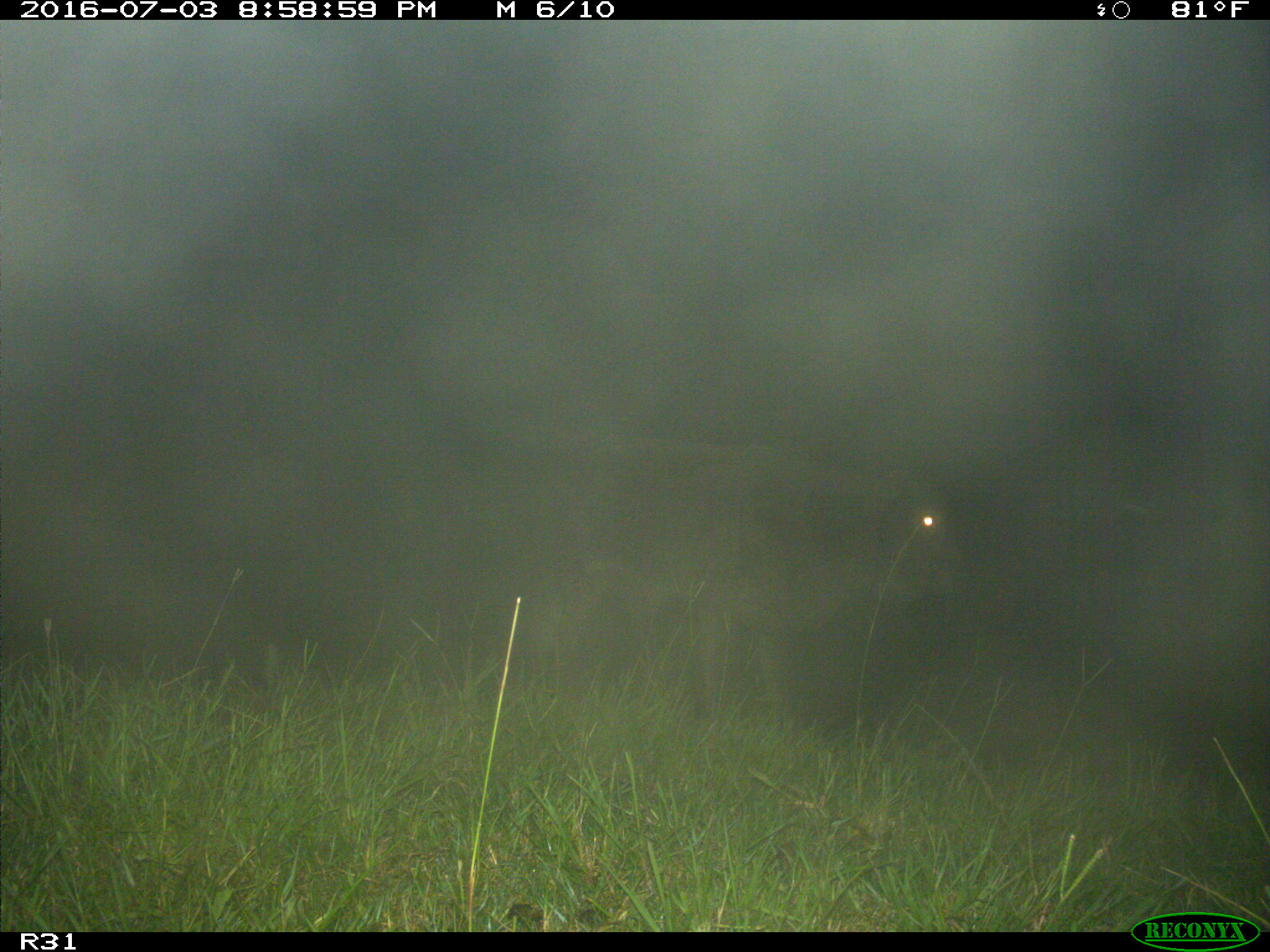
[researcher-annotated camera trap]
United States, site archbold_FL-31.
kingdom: Animalia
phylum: Chordata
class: Mammalia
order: Artiodactyla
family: Bovidae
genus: Bos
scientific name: Bos taurus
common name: domestic cow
Bos taurus (domestic cow).